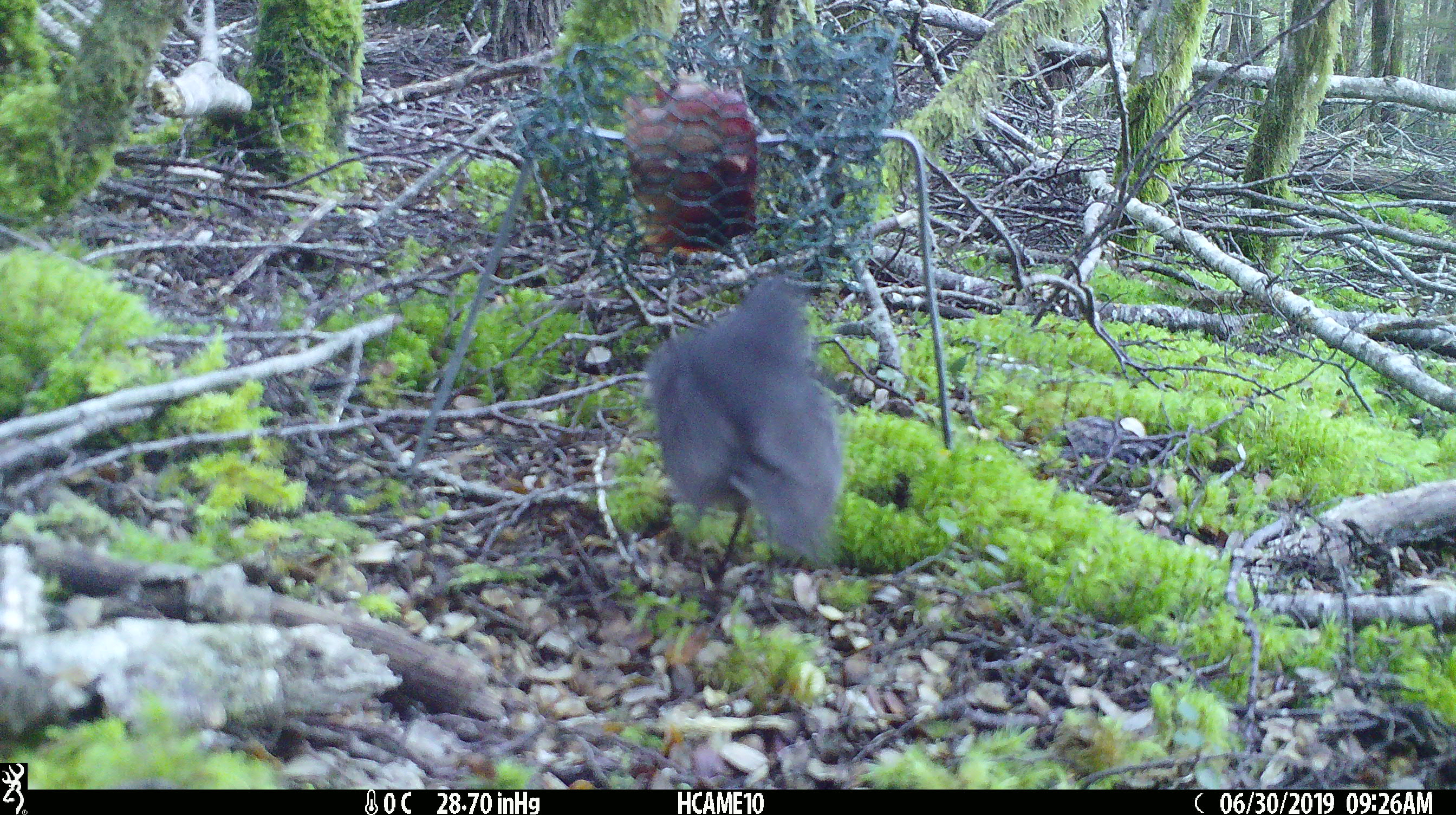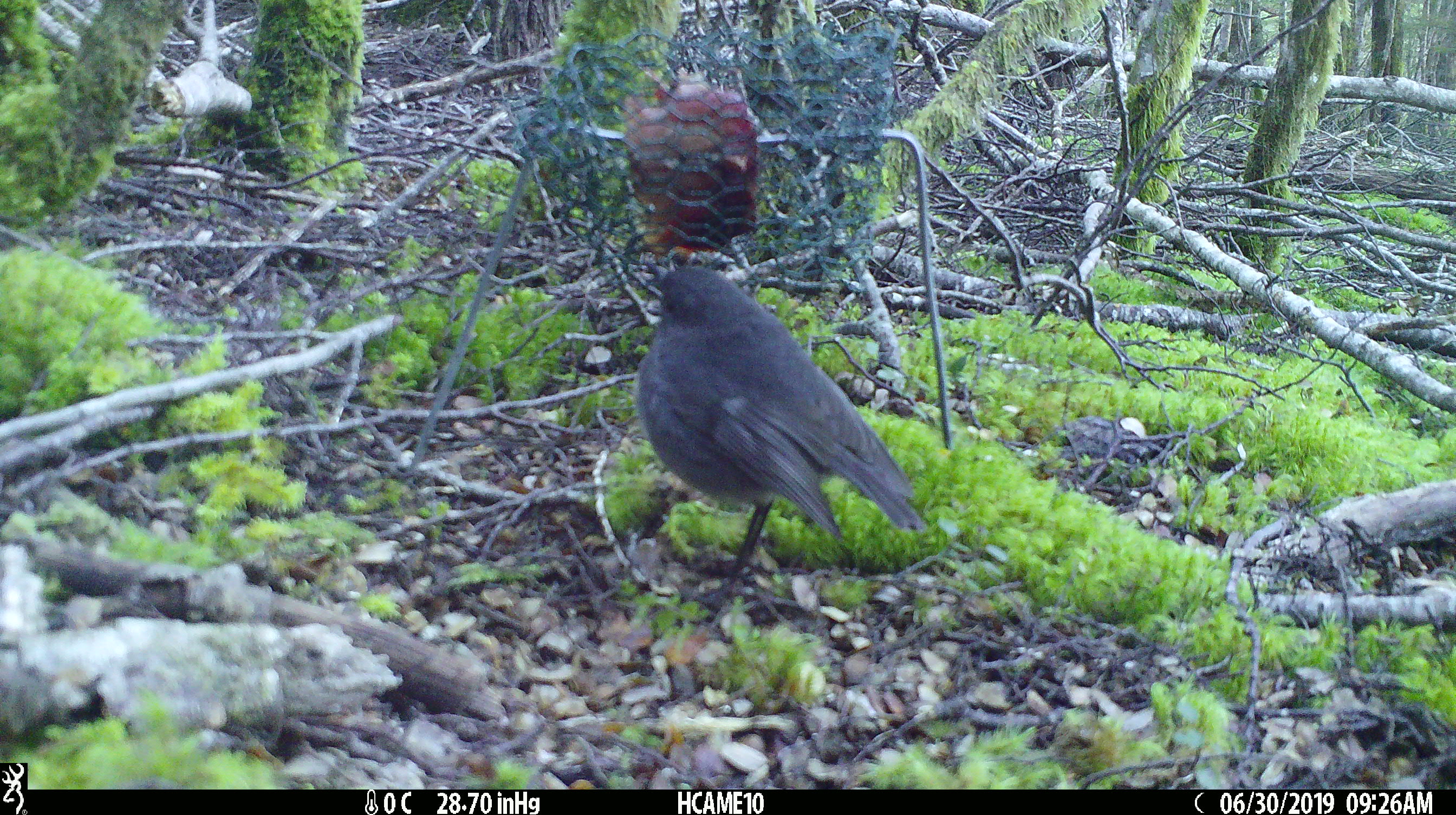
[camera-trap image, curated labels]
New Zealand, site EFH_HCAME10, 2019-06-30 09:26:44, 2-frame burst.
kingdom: Animalia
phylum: Chordata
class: Aves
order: Passeriformes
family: Petroicidae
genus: Petroica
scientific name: Petroica australis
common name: new zealand robin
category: robin